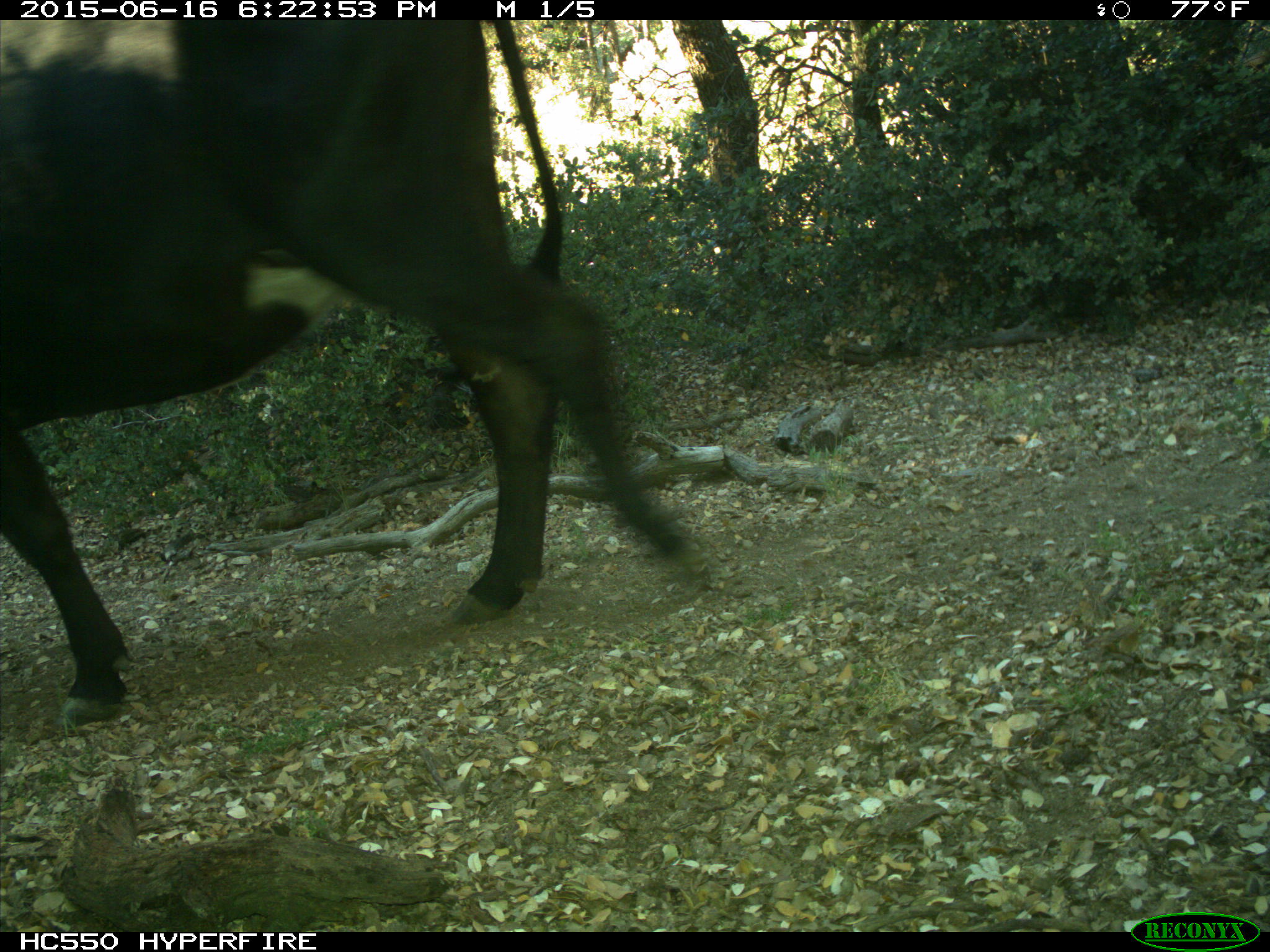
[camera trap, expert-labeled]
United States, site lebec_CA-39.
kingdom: Animalia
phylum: Chordata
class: Mammalia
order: Artiodactyla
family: Bovidae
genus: Bos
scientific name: Bos taurus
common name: domestic cow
Bos taurus (domestic cow).